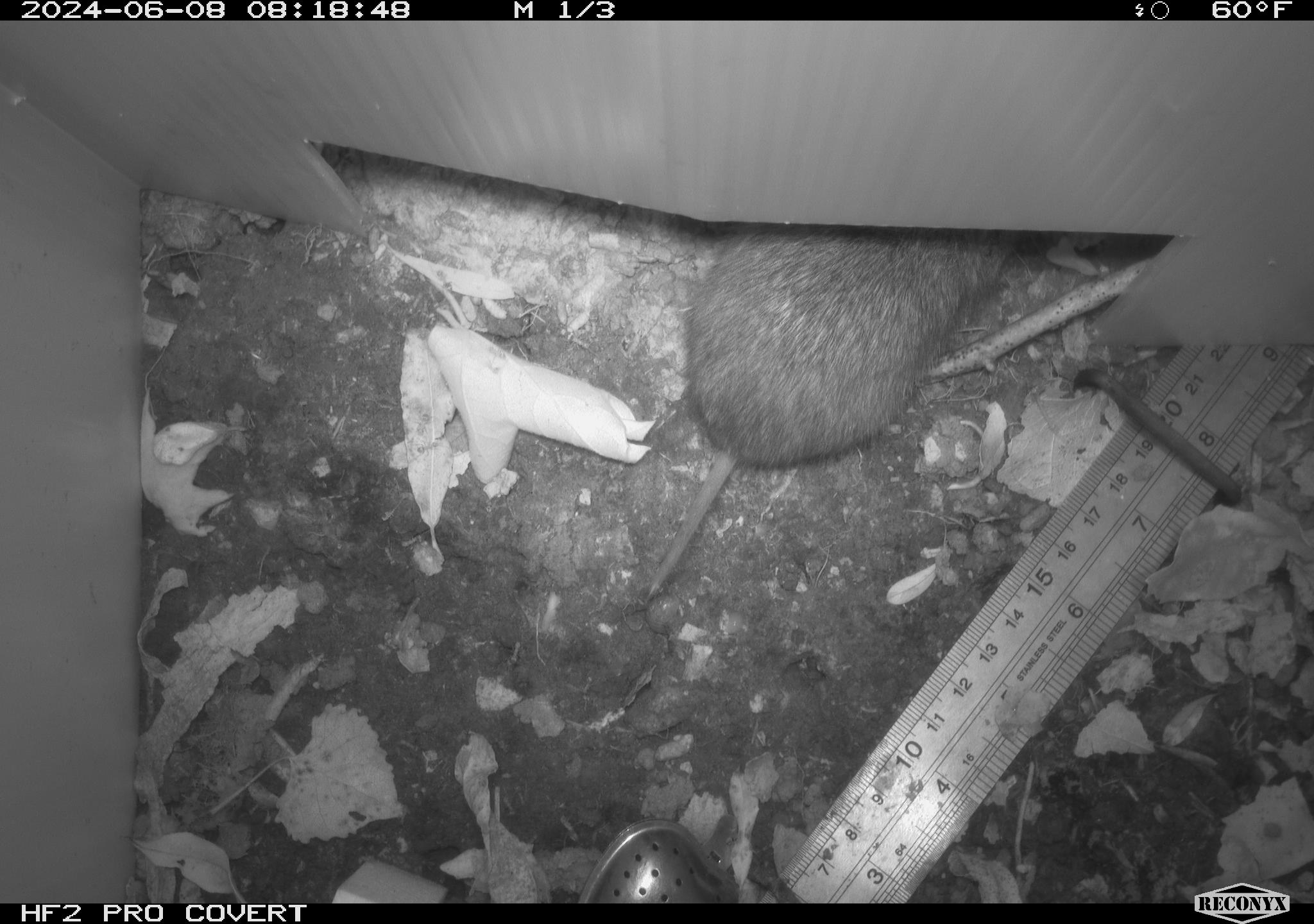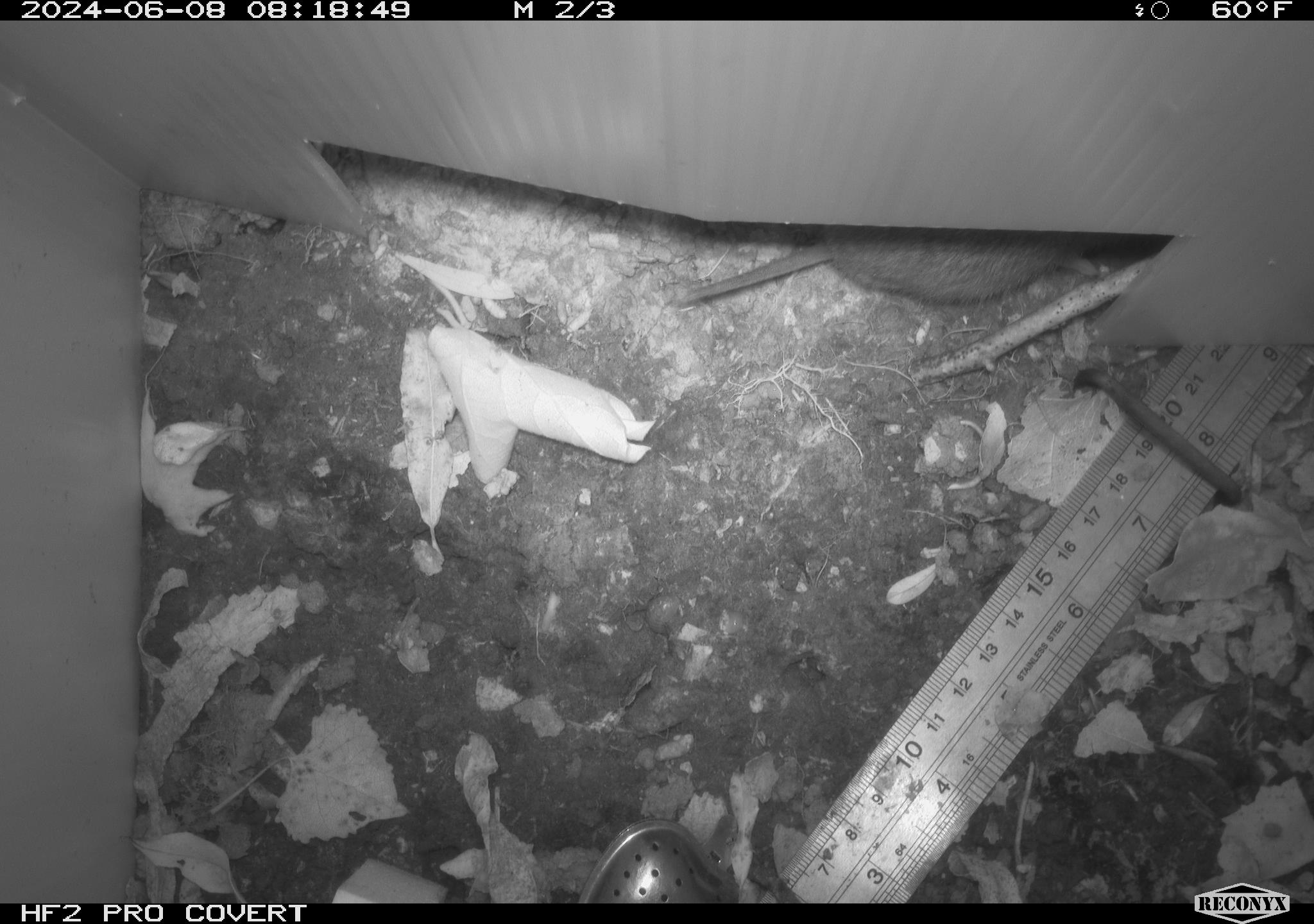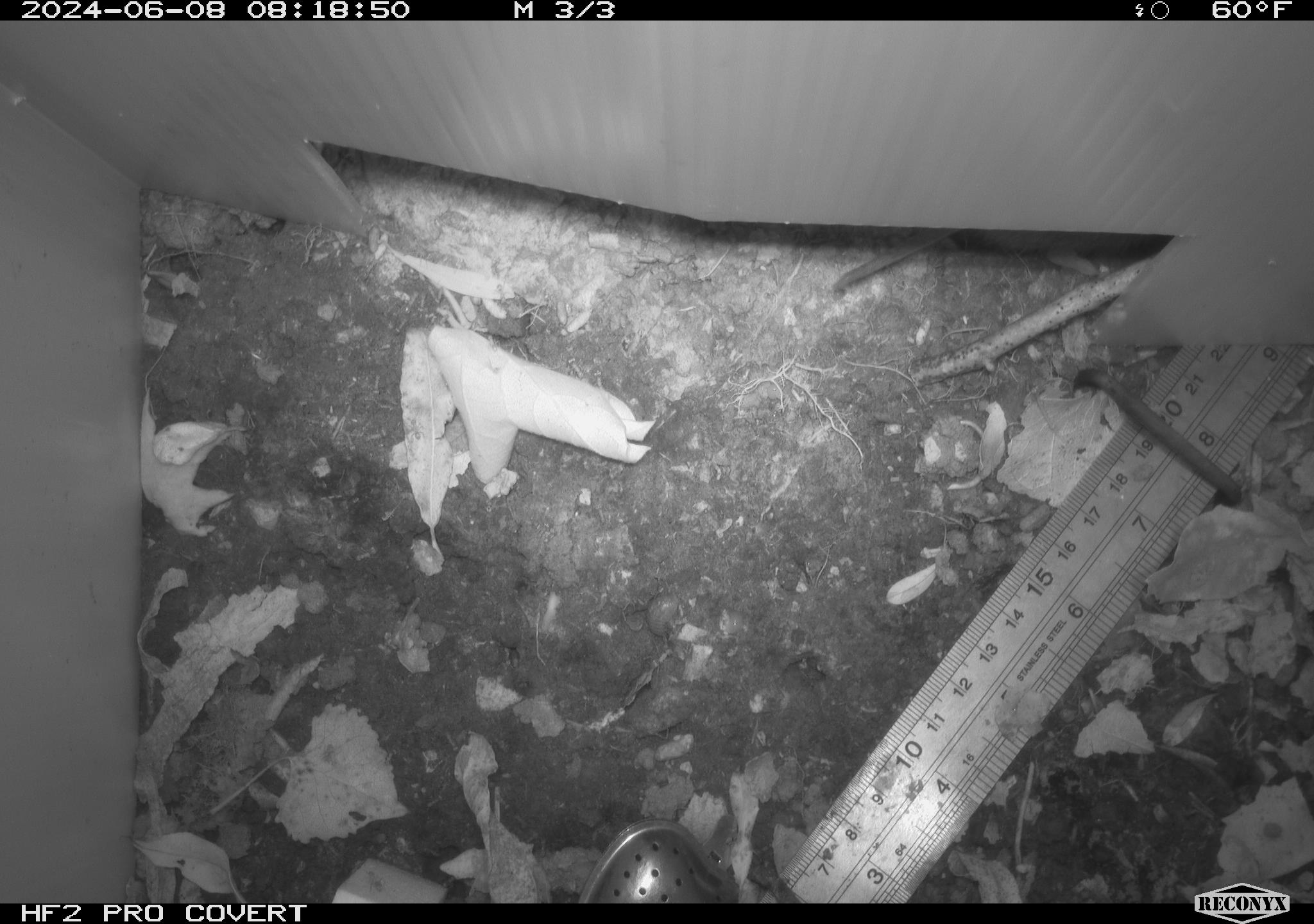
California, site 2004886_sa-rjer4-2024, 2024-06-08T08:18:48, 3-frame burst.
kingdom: Animalia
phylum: Chordata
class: Mammalia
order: Rodentia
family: Cricetidae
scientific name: Arvicolinae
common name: voles, lemmings, and muskrats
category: arvicolinae subfamily